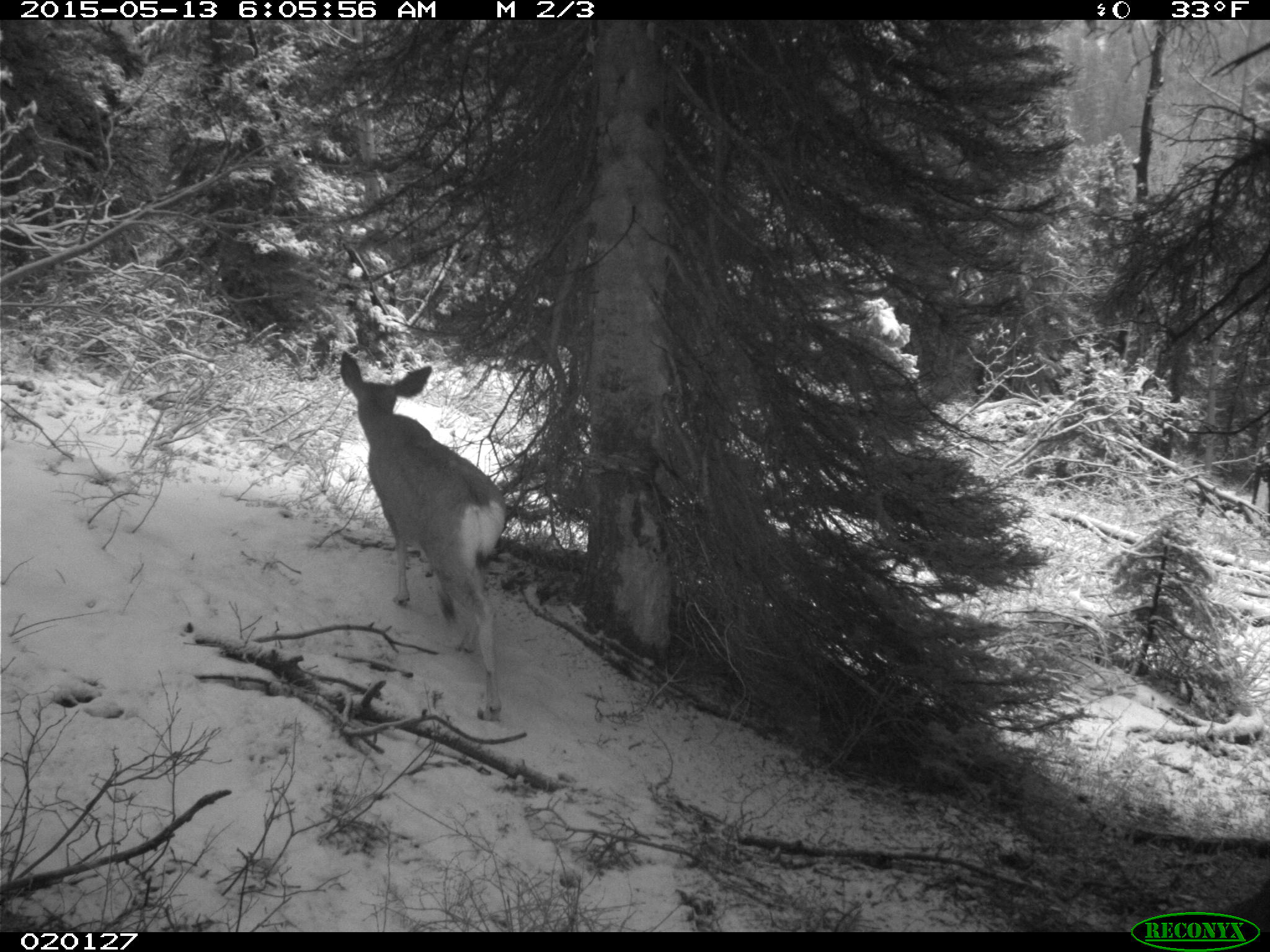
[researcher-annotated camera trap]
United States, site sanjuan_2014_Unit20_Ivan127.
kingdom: Animalia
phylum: Chordata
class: Mammalia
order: Artiodactyla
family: Cervidae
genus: Odocoileus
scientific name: Odocoileus hemionus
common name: mule deer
Odocoileus hemionus (mule deer).